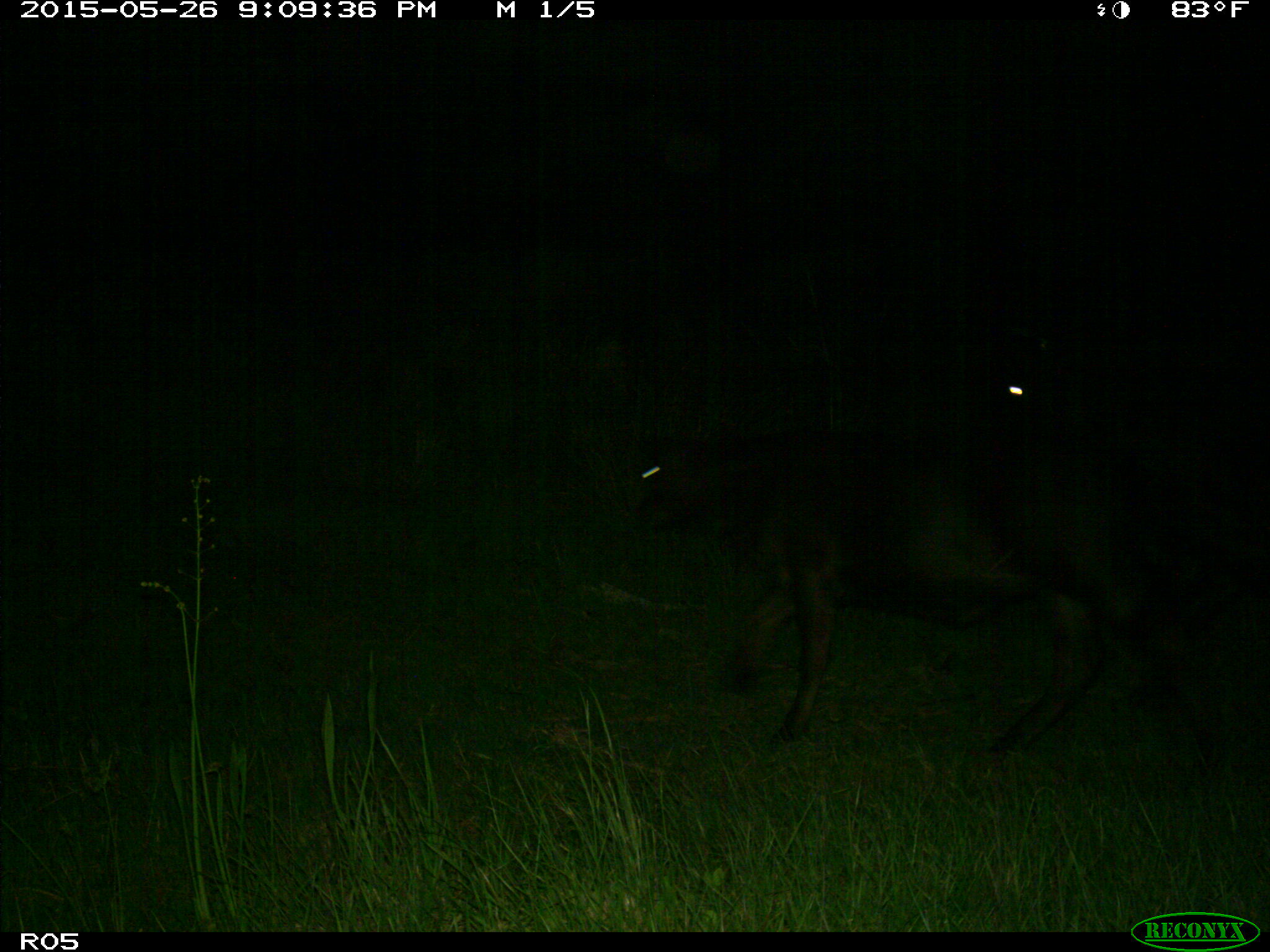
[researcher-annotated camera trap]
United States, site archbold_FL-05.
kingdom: Animalia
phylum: Chordata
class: Mammalia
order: Artiodactyla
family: Bovidae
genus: Bos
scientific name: Bos taurus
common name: domestic cow